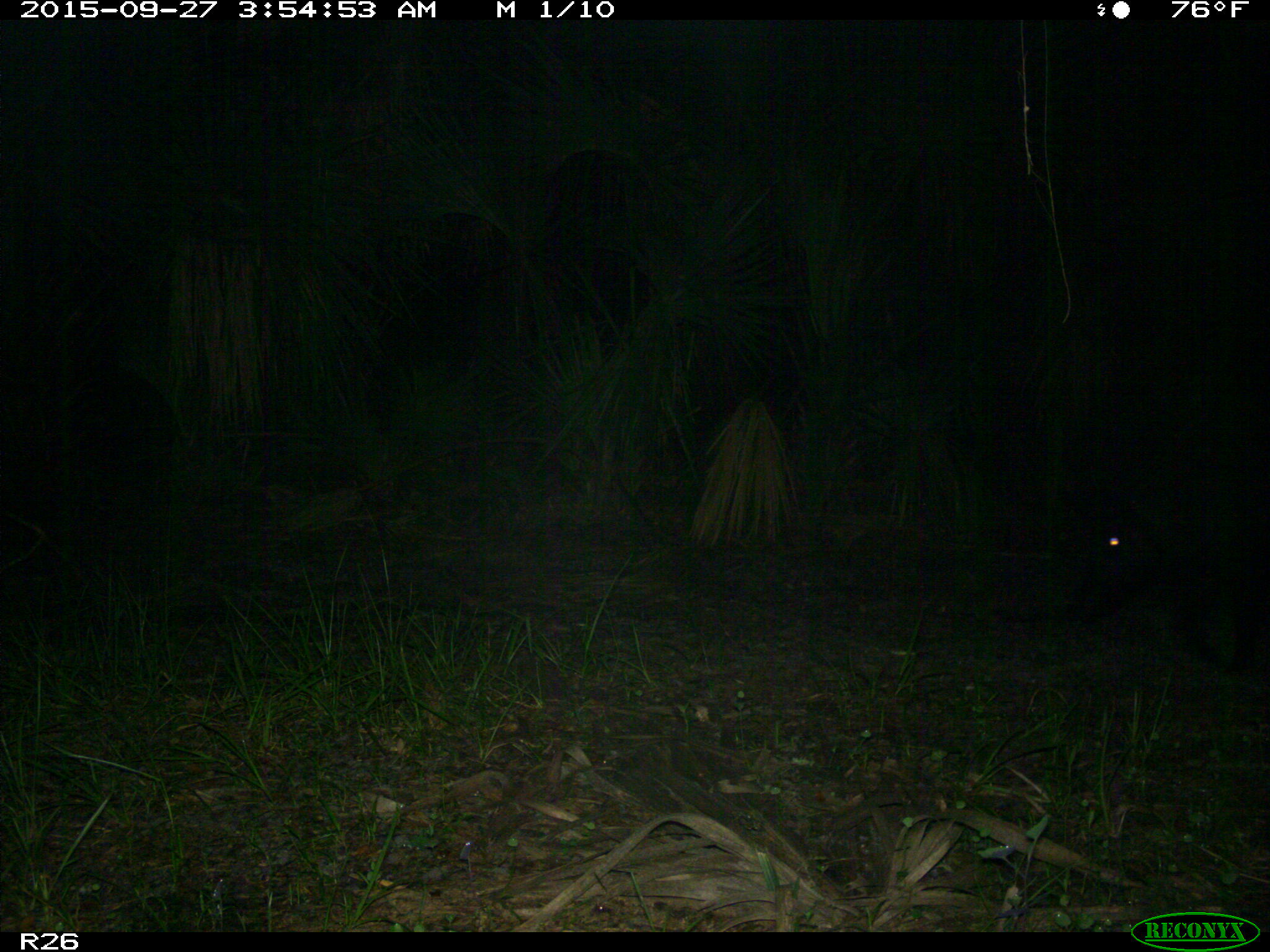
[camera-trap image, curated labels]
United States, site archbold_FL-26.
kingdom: Animalia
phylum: Chordata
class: Mammalia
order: Artiodactyla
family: Suidae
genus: Sus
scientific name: Sus scrofa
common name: wild boar